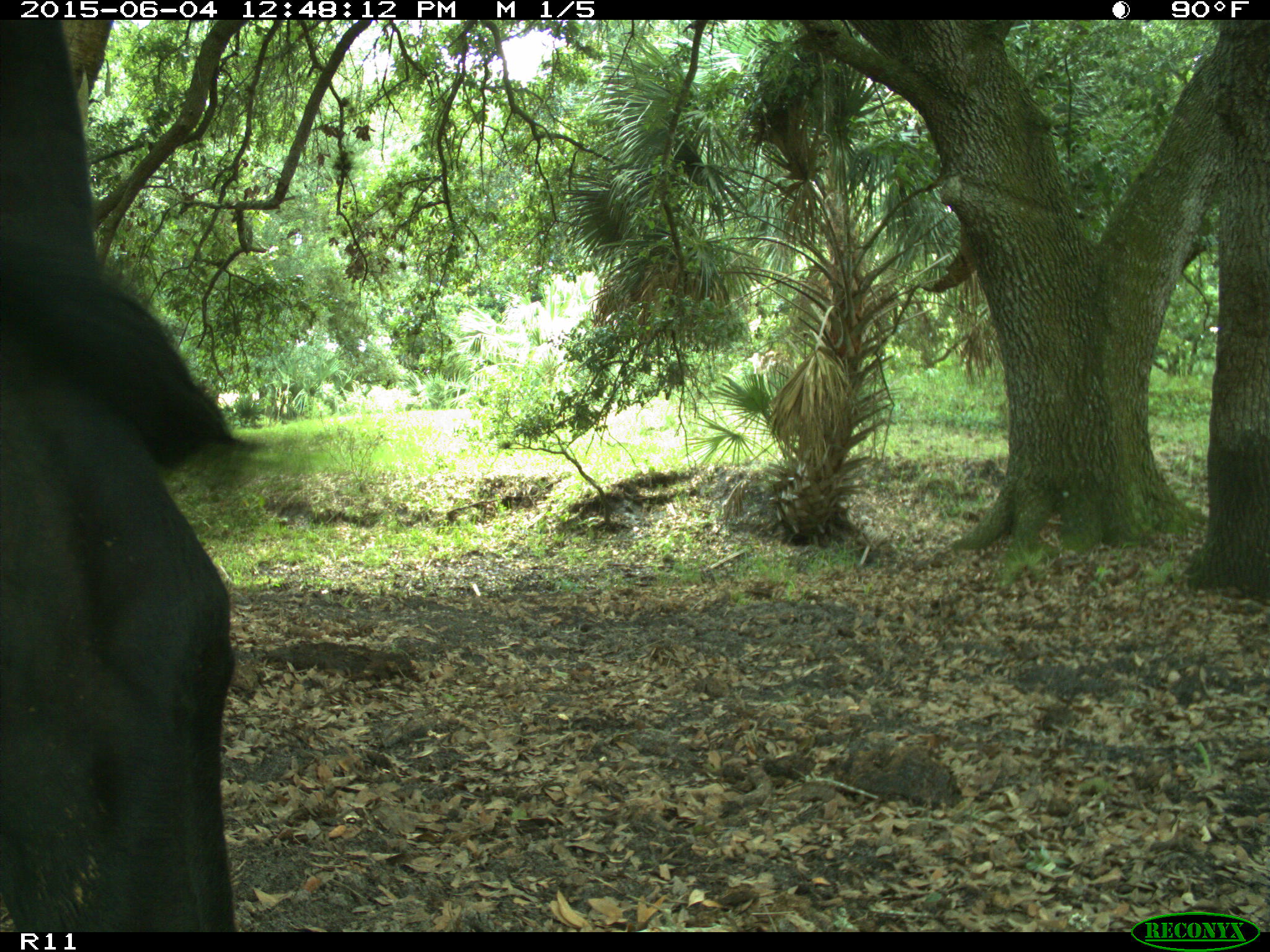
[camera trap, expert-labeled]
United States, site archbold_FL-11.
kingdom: Animalia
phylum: Chordata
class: Mammalia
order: Artiodactyla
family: Bovidae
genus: Bos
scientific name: Bos taurus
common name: domestic cow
Bos taurus (domestic cow).